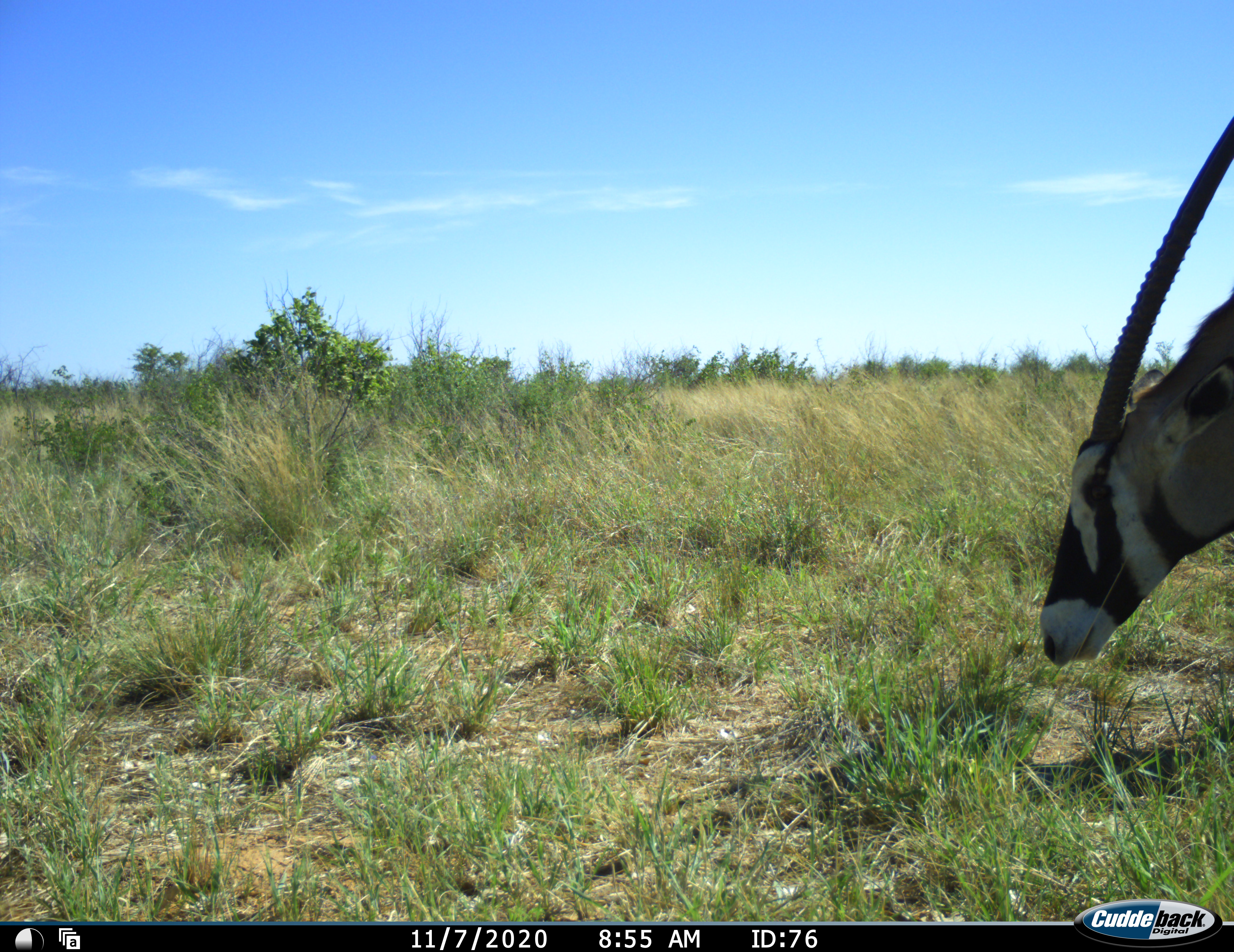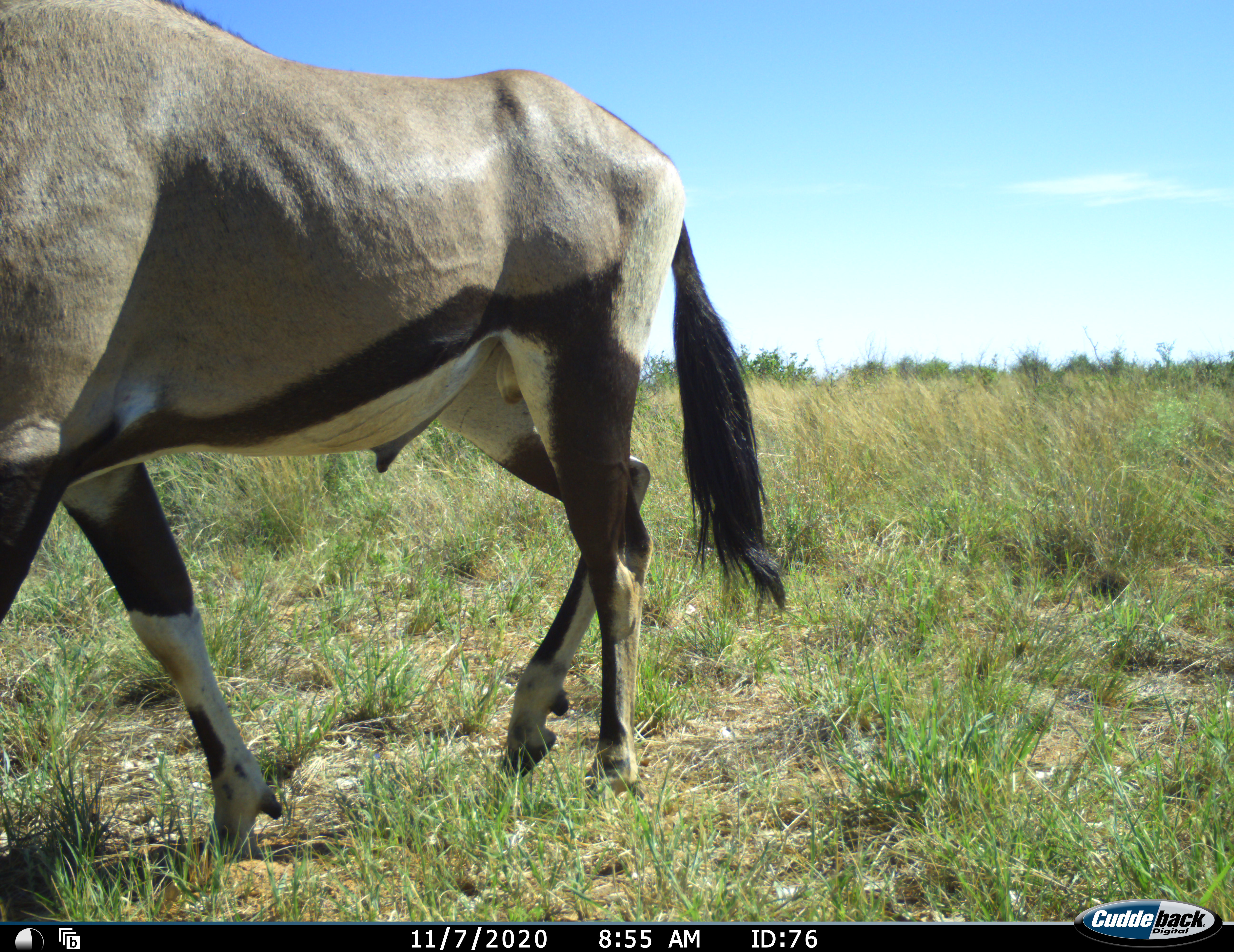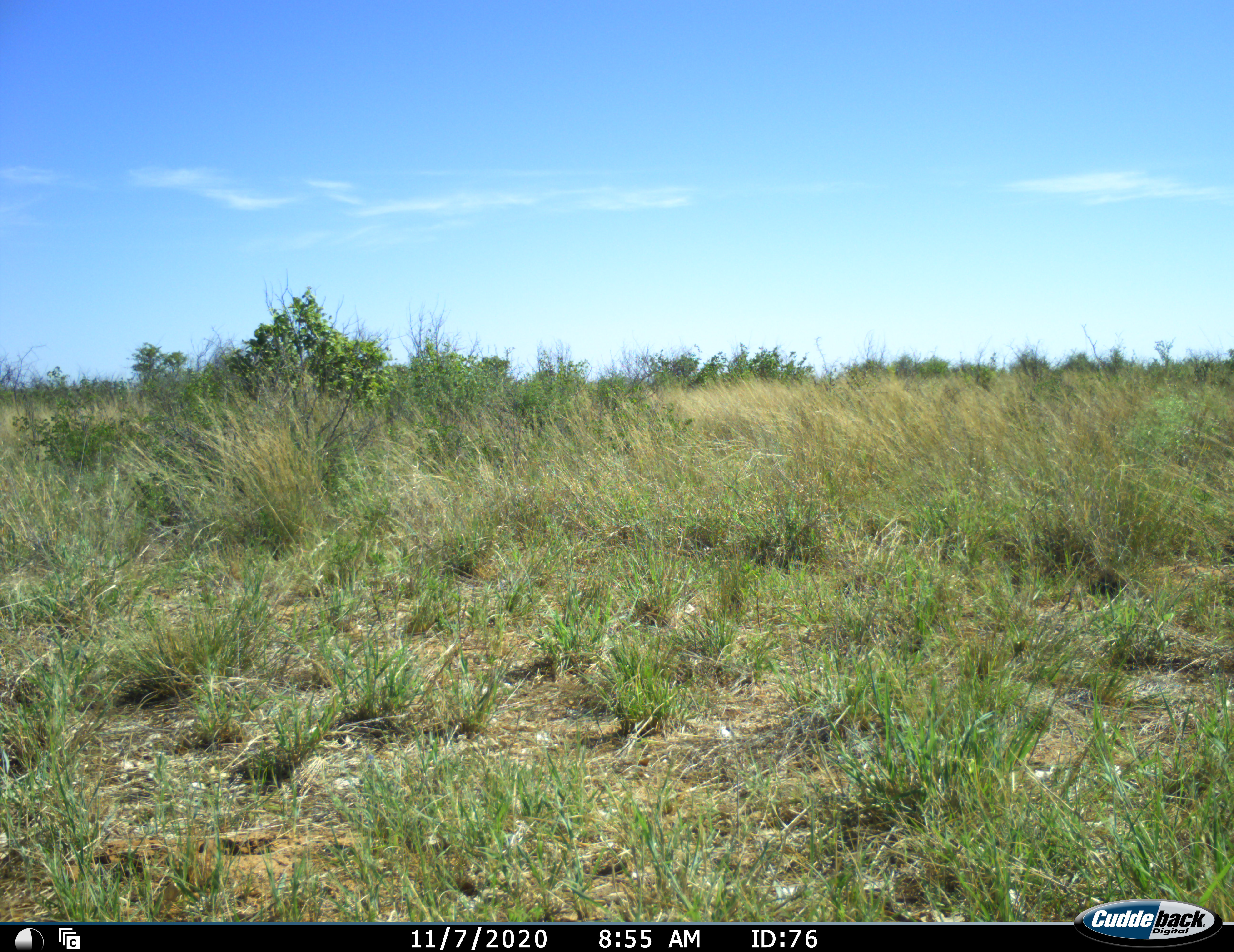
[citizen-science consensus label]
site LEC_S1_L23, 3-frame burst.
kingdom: Animalia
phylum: Chordata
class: Mammalia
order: Artiodactyla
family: Bovidae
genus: Oryx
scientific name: Oryx gazella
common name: gemsbok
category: oryx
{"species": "oryx (gemsbok) (Oryx gazella)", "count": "1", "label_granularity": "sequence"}